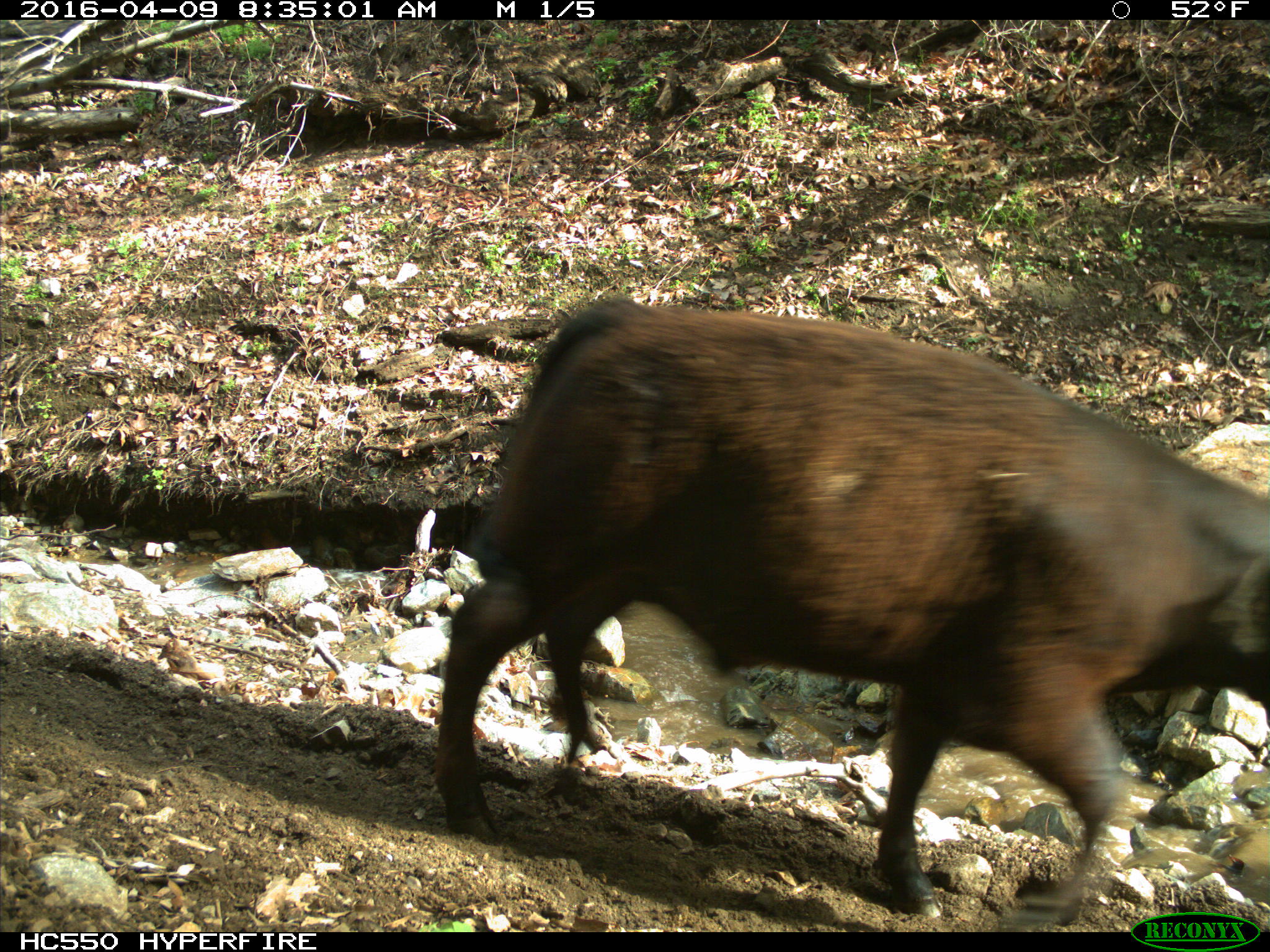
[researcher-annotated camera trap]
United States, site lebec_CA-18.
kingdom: Animalia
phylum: Chordata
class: Mammalia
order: Artiodactyla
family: Bovidae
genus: Bos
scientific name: Bos taurus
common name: domestic cow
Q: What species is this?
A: Bos taurus (domestic cow).